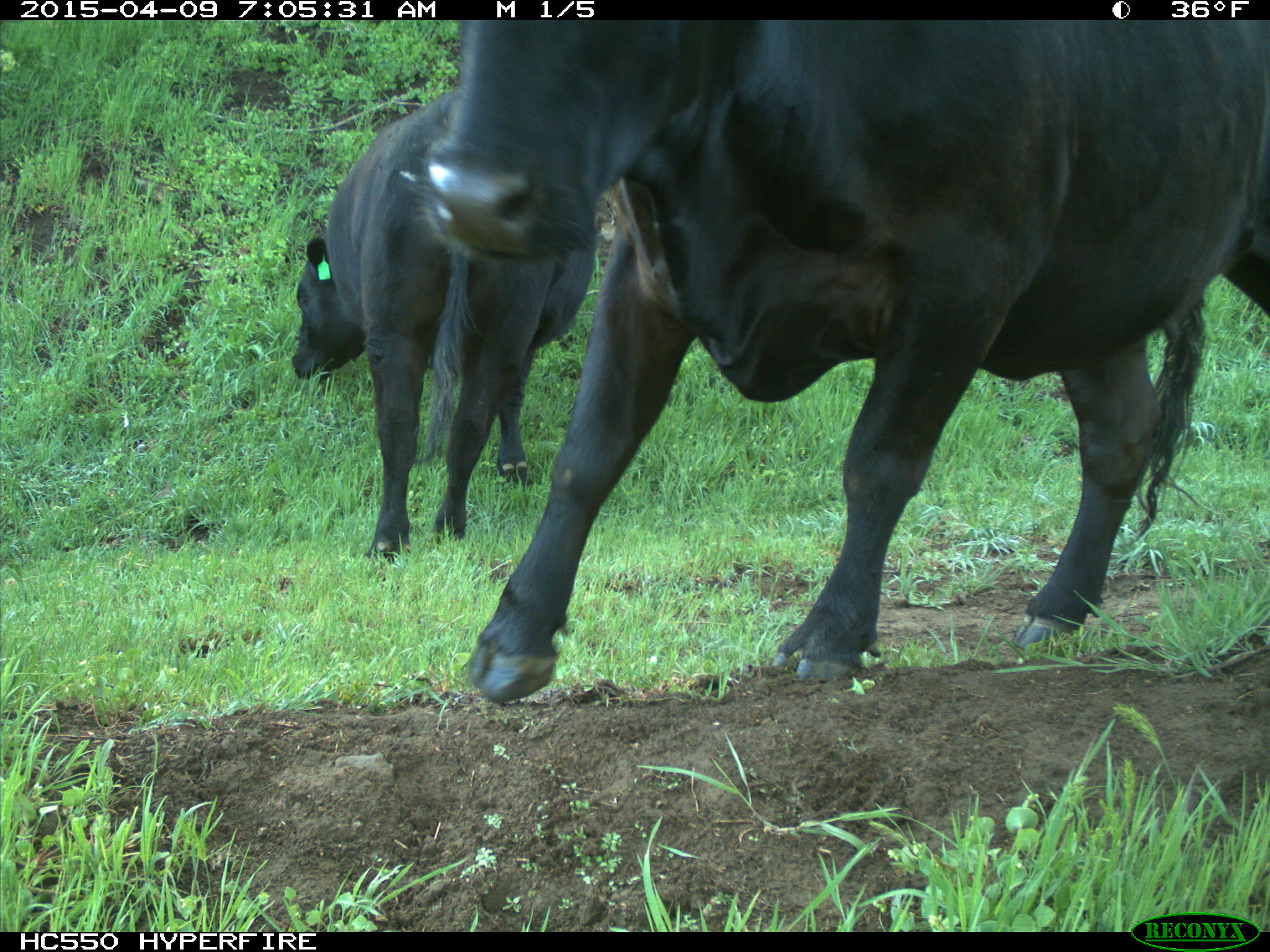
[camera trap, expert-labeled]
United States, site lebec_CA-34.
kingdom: Animalia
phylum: Chordata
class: Mammalia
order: Artiodactyla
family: Bovidae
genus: Bos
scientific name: Bos taurus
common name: domestic cow